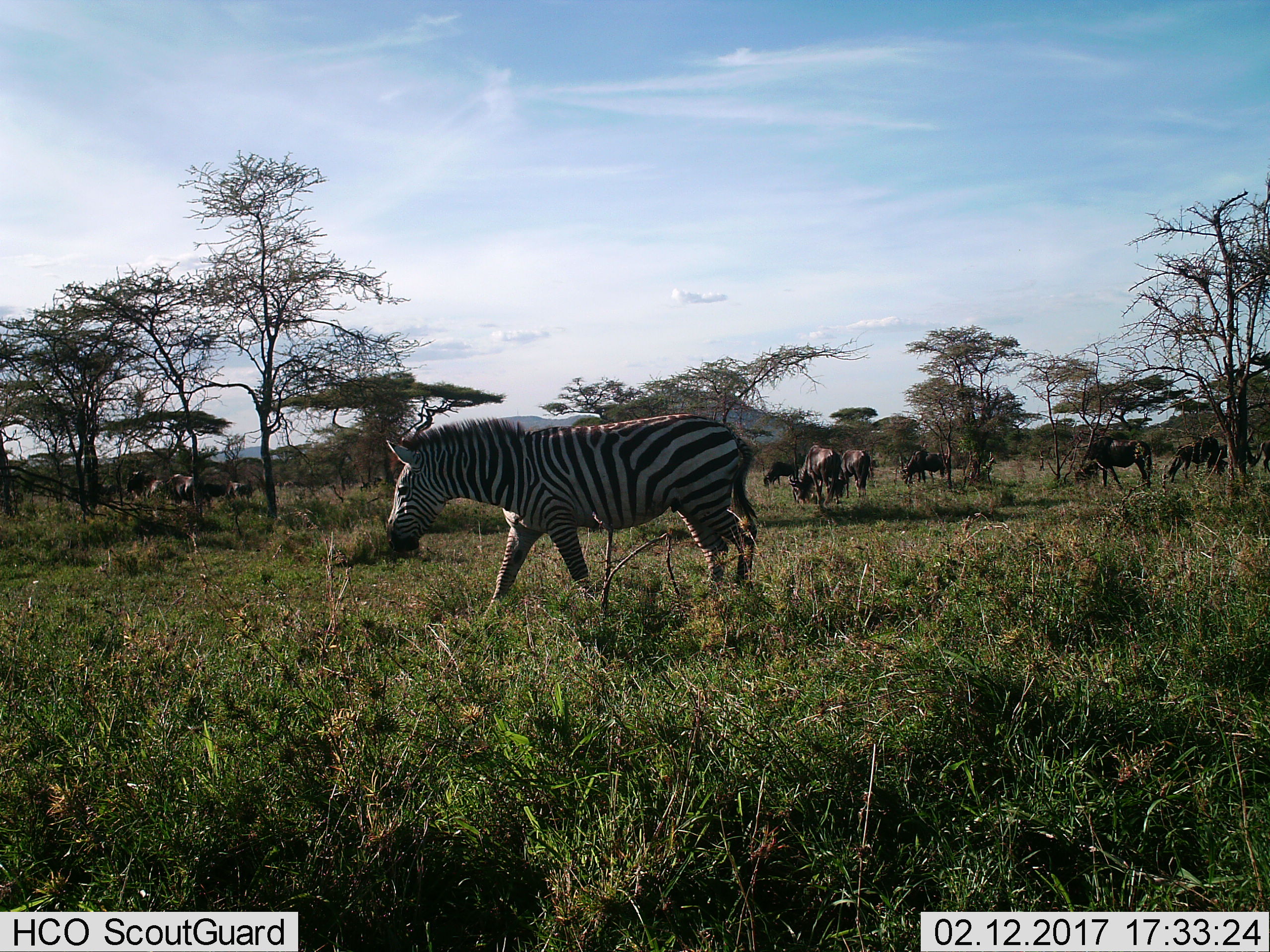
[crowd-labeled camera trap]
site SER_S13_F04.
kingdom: Animalia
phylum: Chordata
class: Mammalia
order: Perissodactyla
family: Equidae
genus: Equus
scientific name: Equus quagga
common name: plains zebra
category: zebraplains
Zebraplains (plains zebra) (Equus quagga), count 1. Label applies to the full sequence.